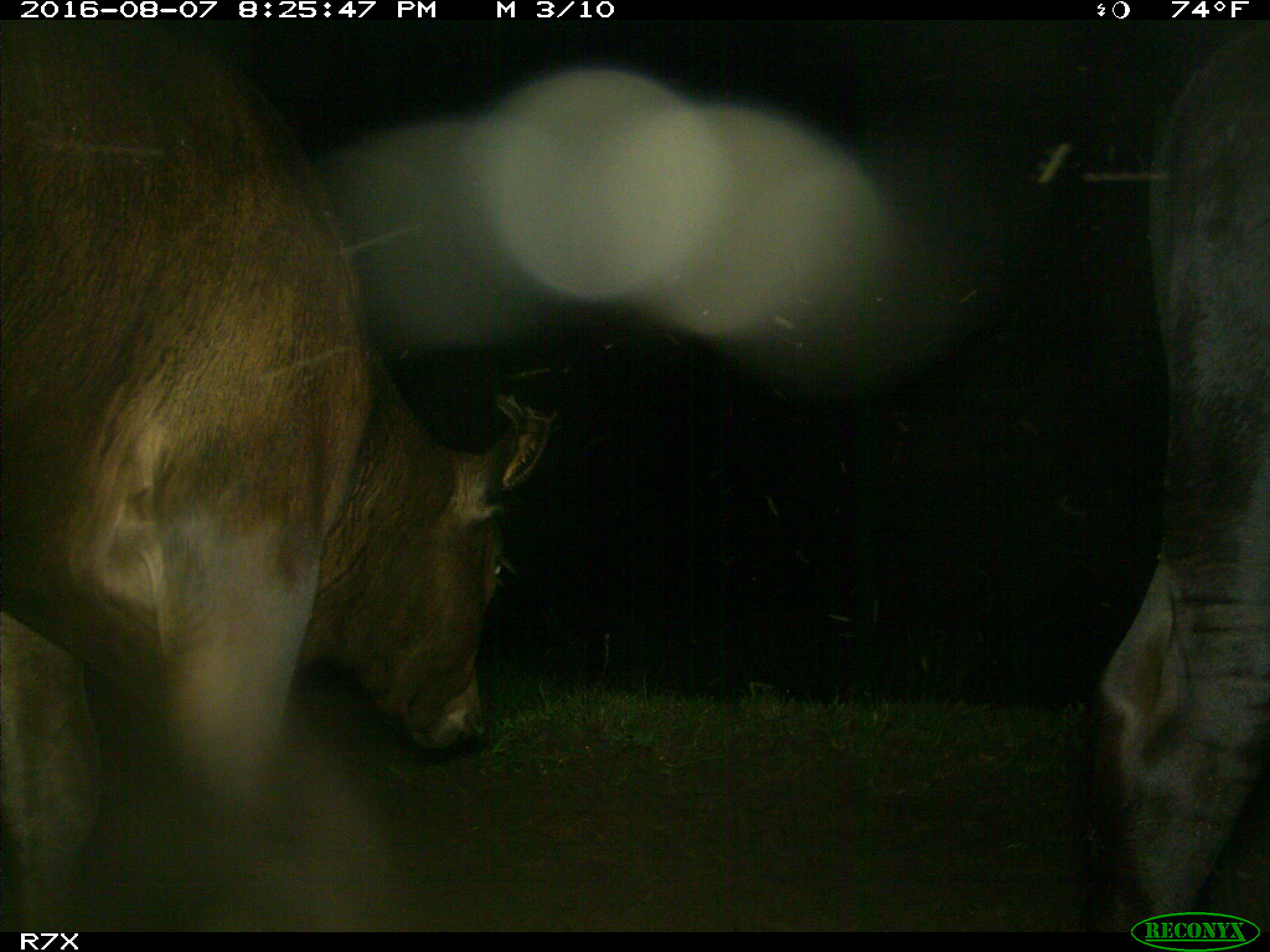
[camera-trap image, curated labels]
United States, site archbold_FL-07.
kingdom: Animalia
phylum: Chordata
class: Mammalia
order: Artiodactyla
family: Bovidae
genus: Bos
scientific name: Bos taurus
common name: domestic cow